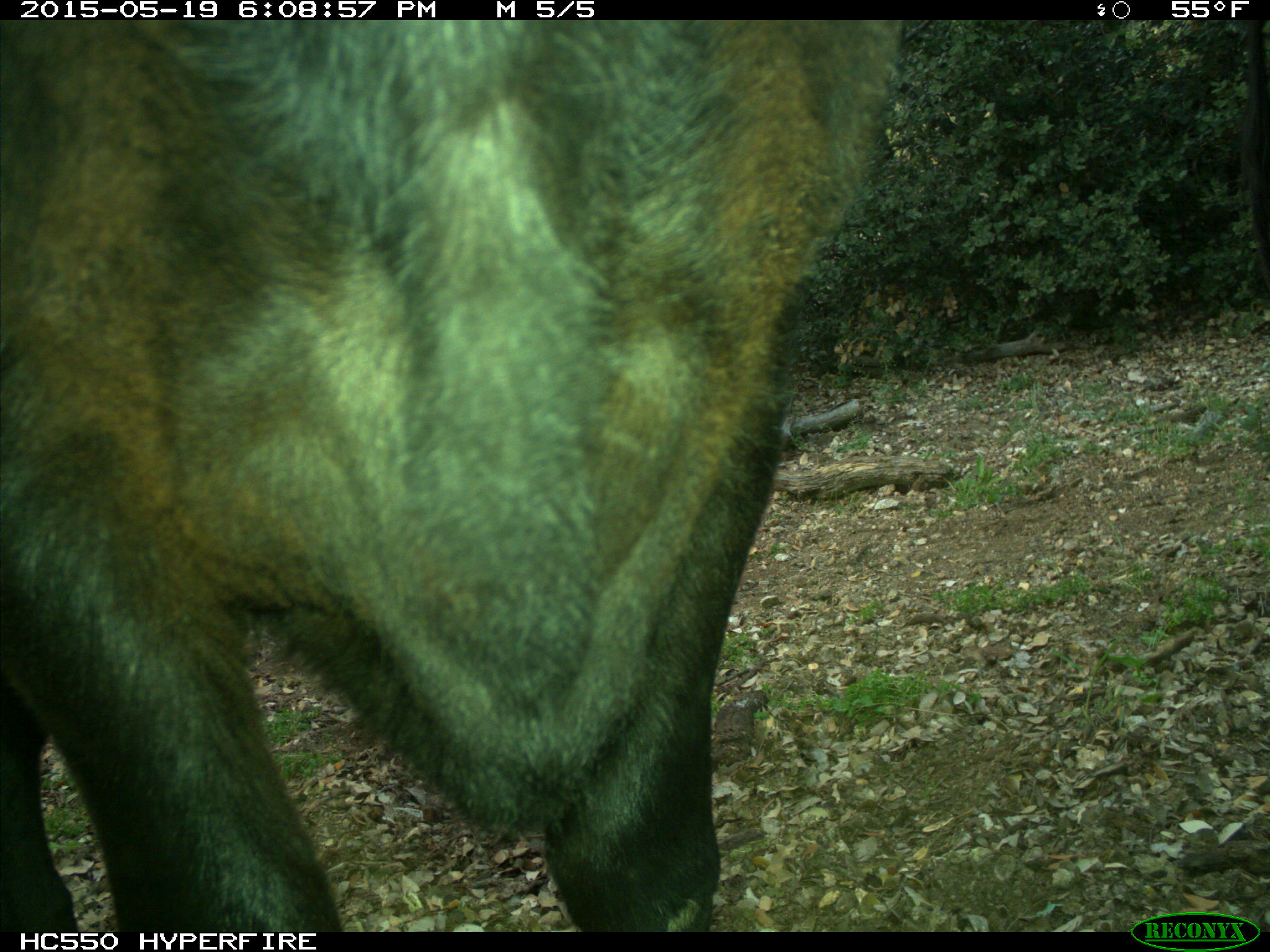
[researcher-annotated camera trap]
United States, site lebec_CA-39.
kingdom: Animalia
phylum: Chordata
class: Mammalia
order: Artiodactyla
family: Bovidae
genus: Bos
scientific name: Bos taurus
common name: domestic cow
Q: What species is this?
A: Bos taurus (domestic cow).